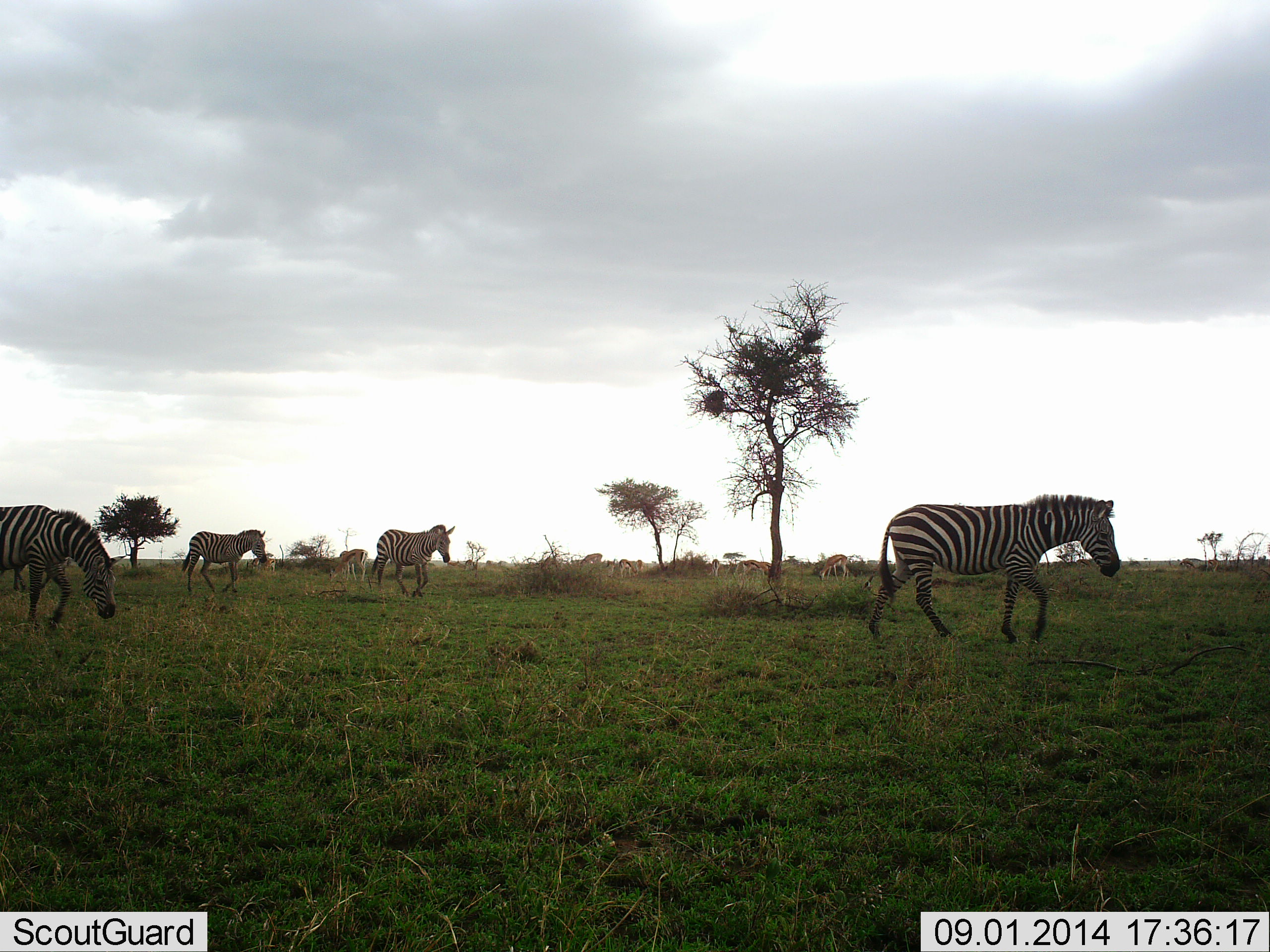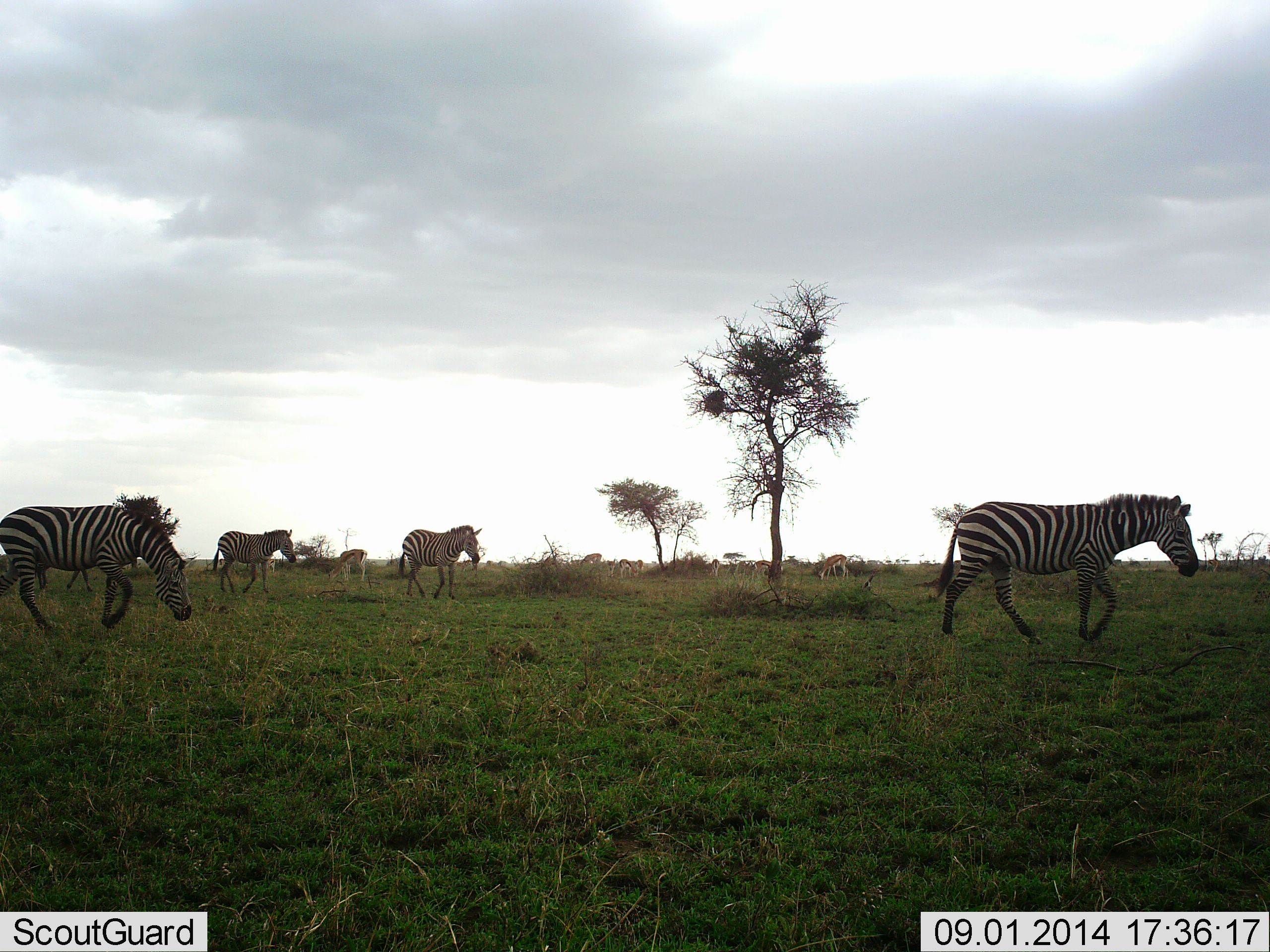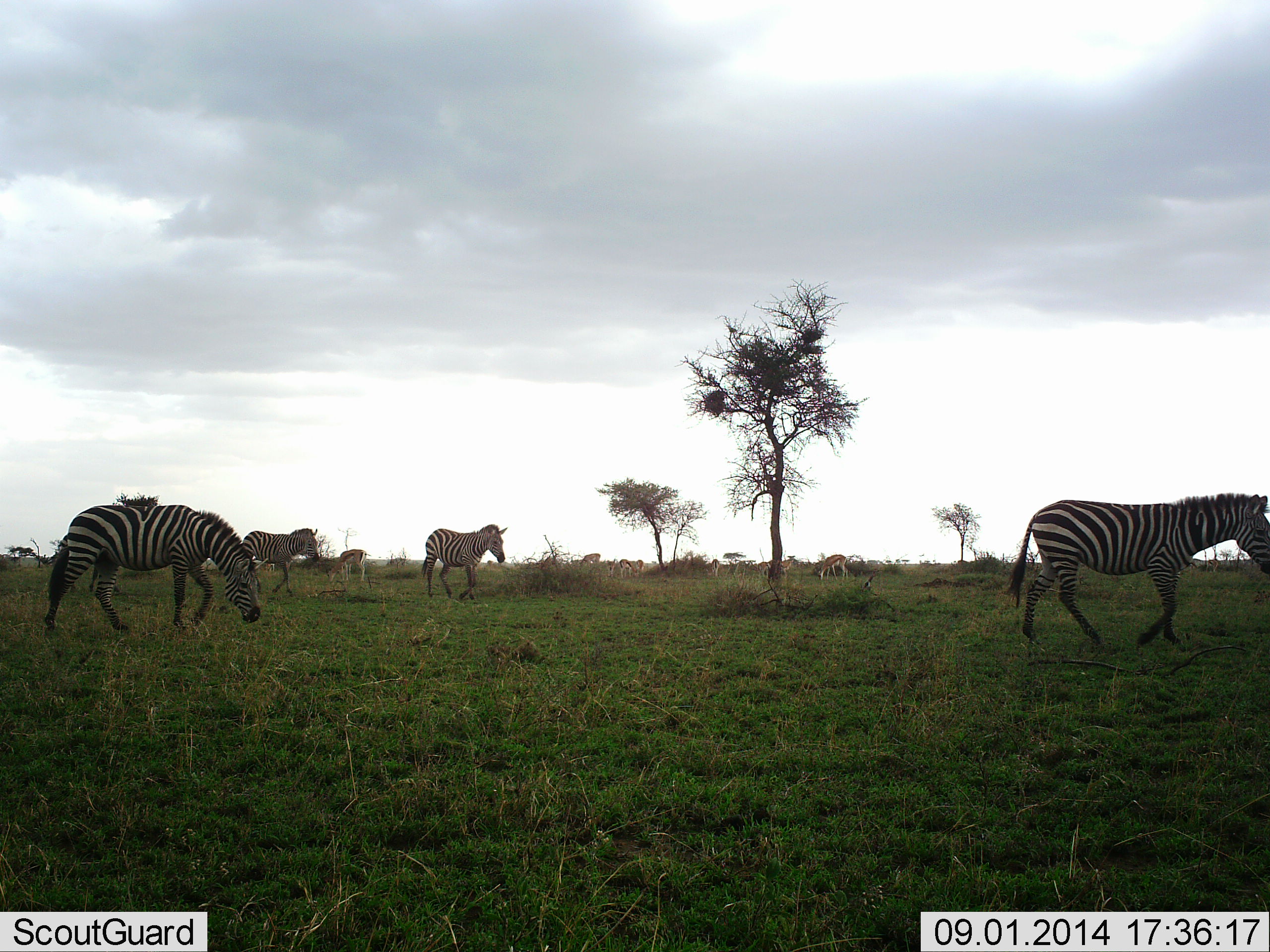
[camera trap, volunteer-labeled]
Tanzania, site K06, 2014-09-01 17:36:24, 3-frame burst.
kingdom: Animalia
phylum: Chordata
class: Mammalia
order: Artiodactyla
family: Bovidae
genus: Eudorcas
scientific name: Eudorcas thomsonii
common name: thomson's gazelle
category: gazellethomsons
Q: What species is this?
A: Gazellethomsons (thomson's gazelle) (Eudorcas thomsonii).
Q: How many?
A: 6.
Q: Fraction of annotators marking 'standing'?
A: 57%.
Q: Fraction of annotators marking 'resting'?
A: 0%.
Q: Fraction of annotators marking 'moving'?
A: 29%.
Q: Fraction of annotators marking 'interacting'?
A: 0%.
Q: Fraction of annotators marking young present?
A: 0%.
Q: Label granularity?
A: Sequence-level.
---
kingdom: Animalia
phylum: Chordata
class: Mammalia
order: Perissodactyla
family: Equidae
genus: Equus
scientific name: Equus quagga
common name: plains zebra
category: zebra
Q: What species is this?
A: Zebra (plains zebra) (Equus quagga).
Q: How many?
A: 4.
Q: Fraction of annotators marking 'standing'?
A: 5%.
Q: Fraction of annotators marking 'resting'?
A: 0%.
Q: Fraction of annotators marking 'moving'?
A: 100%.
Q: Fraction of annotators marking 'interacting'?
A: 0%.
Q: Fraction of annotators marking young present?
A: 5%.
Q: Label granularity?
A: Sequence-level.